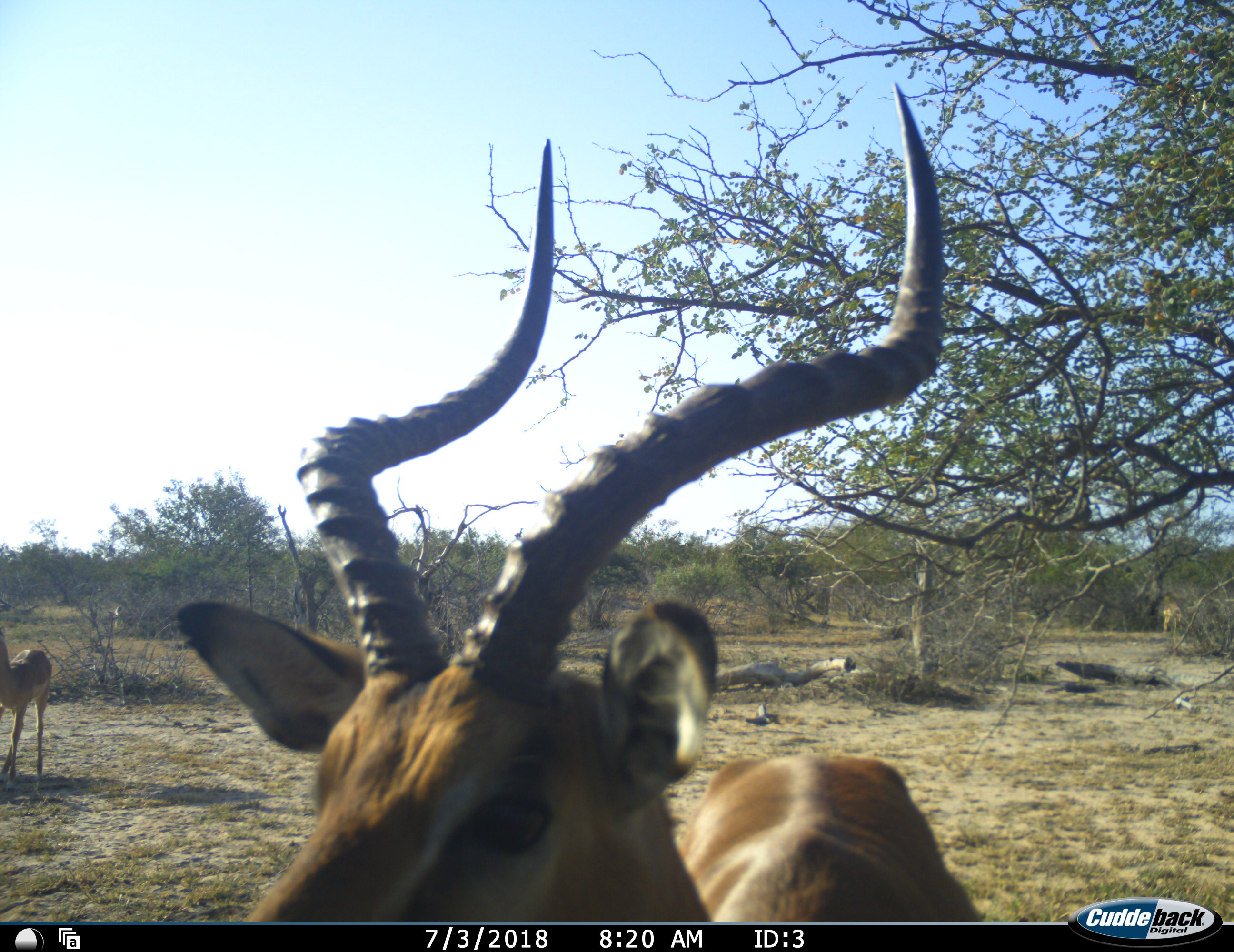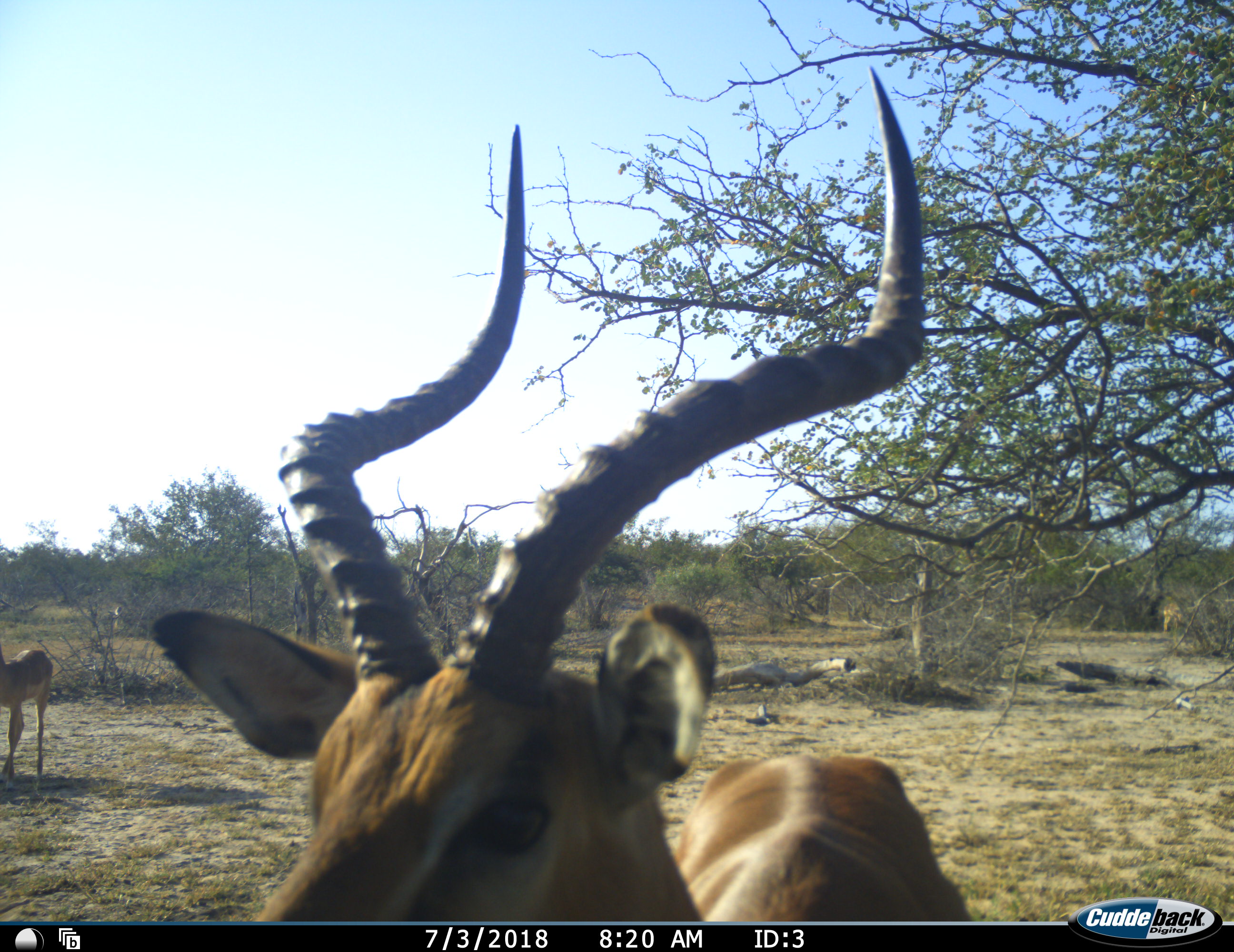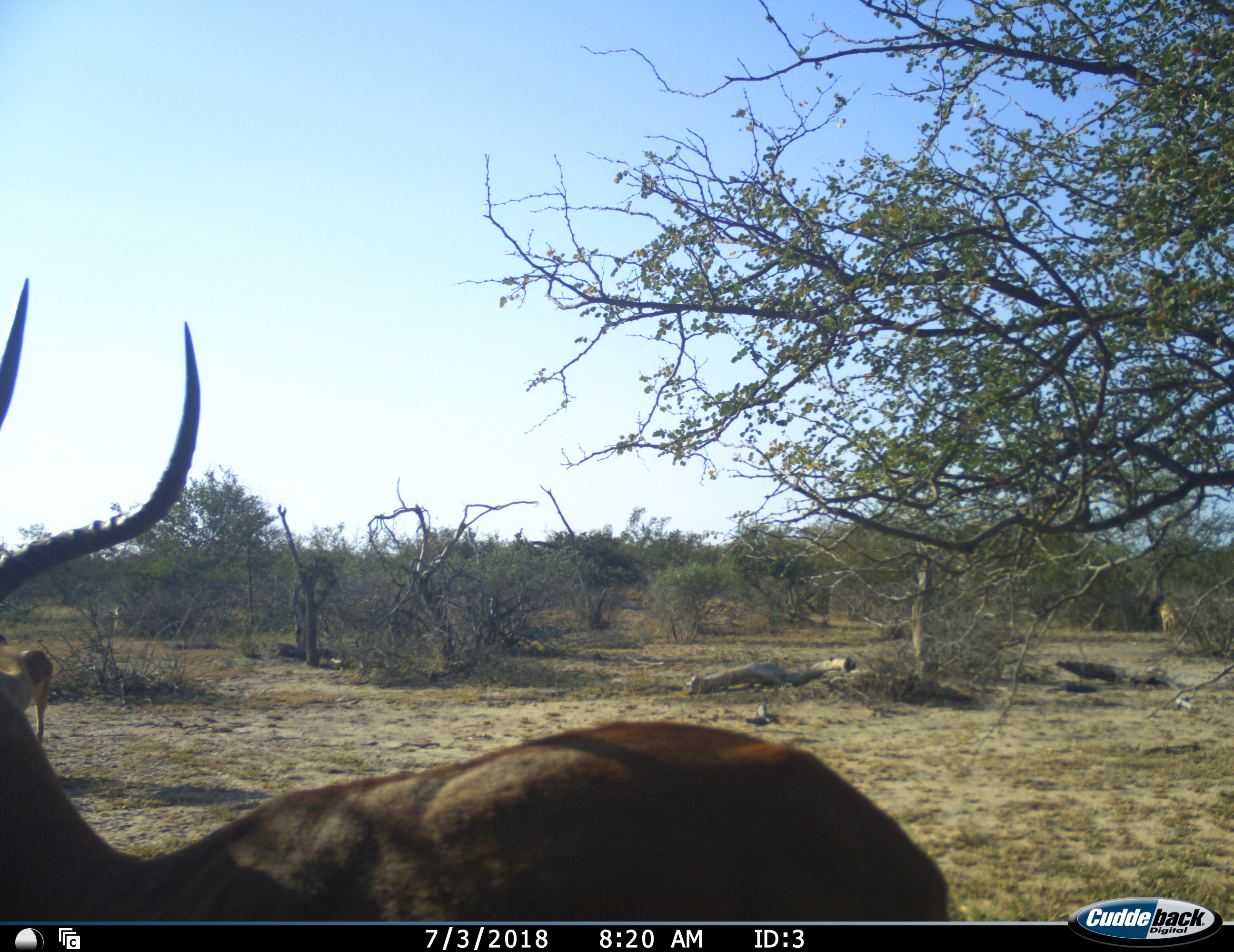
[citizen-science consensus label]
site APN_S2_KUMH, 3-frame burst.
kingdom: Animalia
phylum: Chordata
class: Mammalia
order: Artiodactyla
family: Bovidae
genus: Aepyceros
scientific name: Aepyceros melampus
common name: impala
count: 3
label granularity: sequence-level